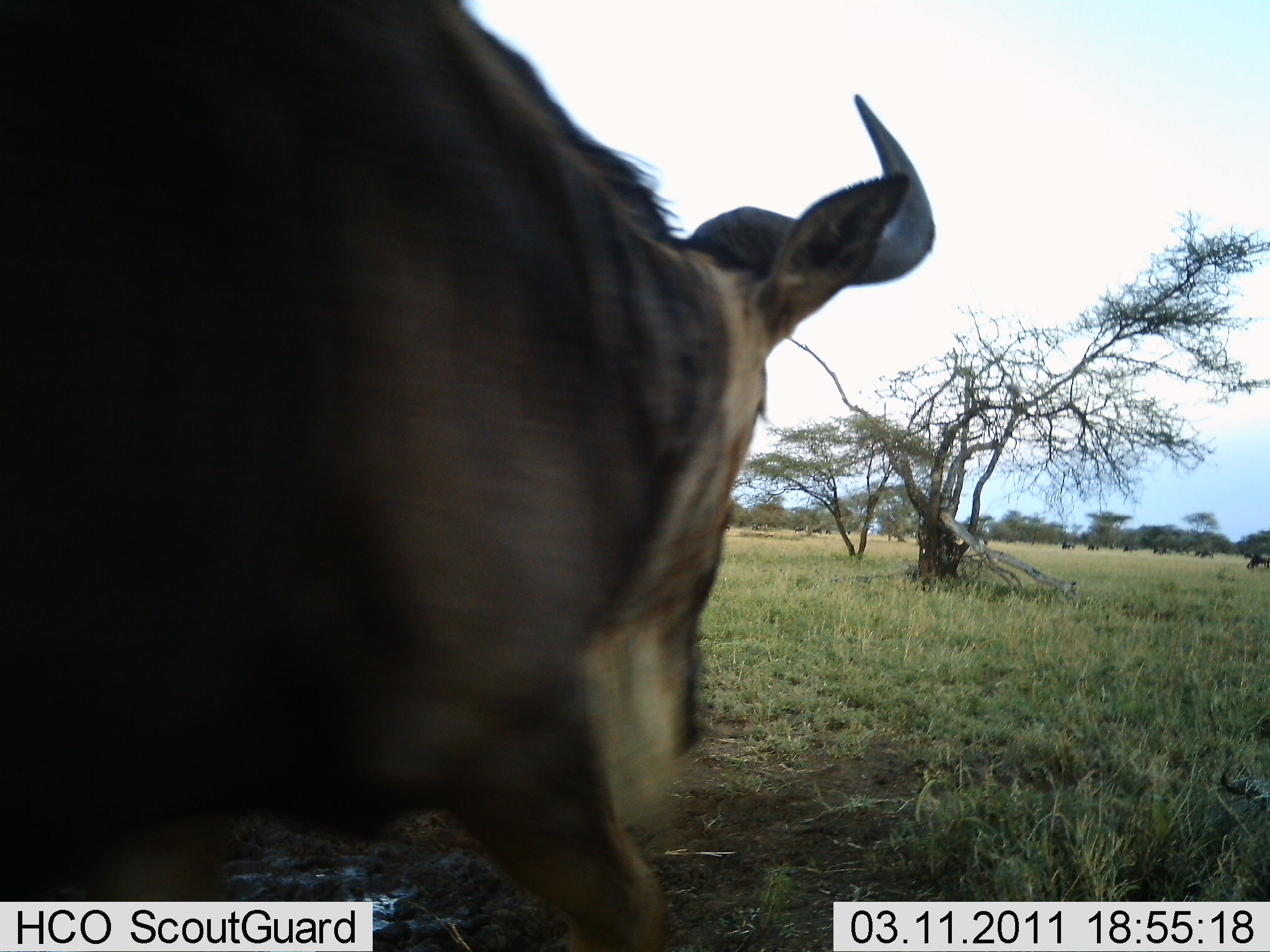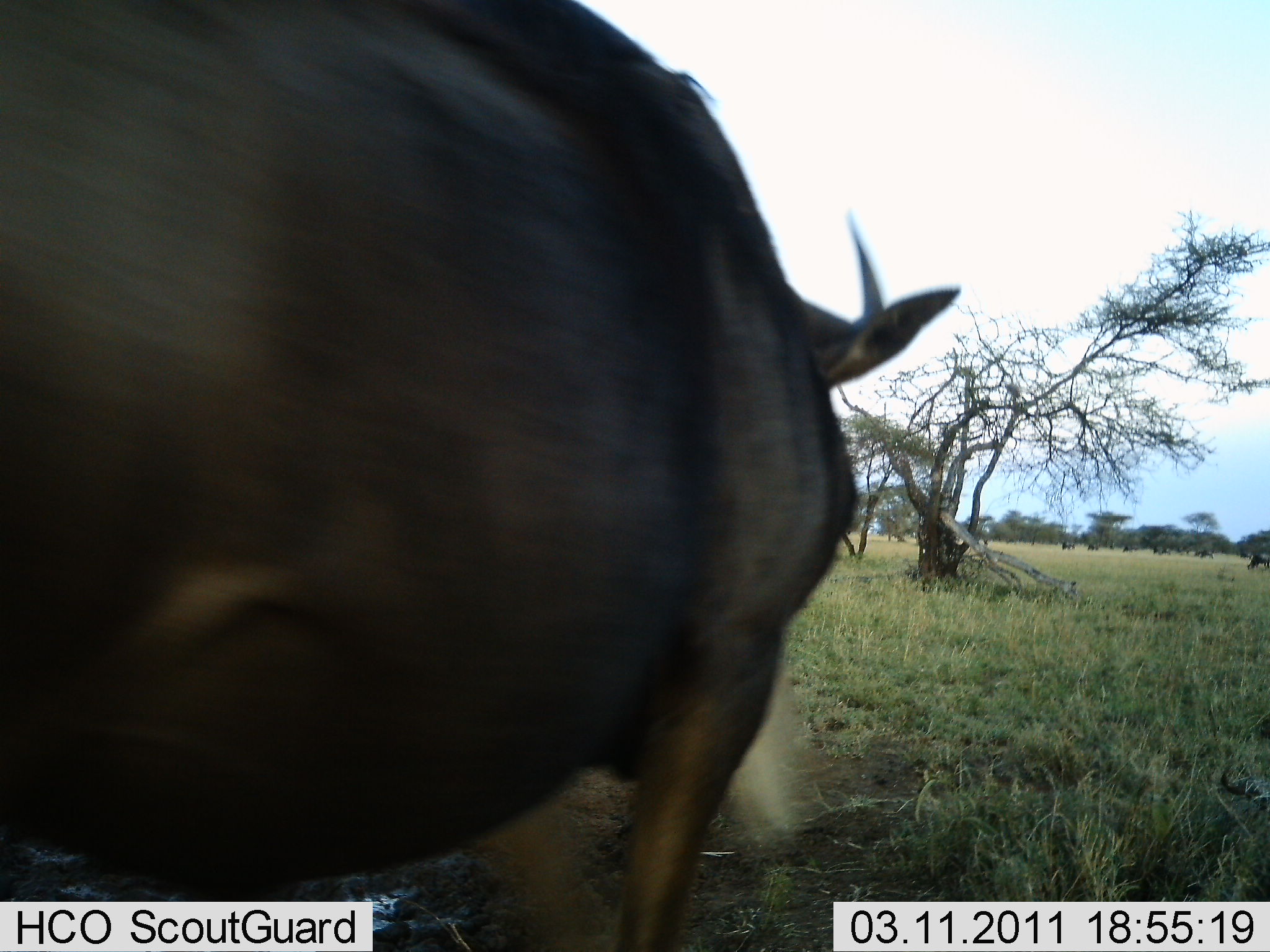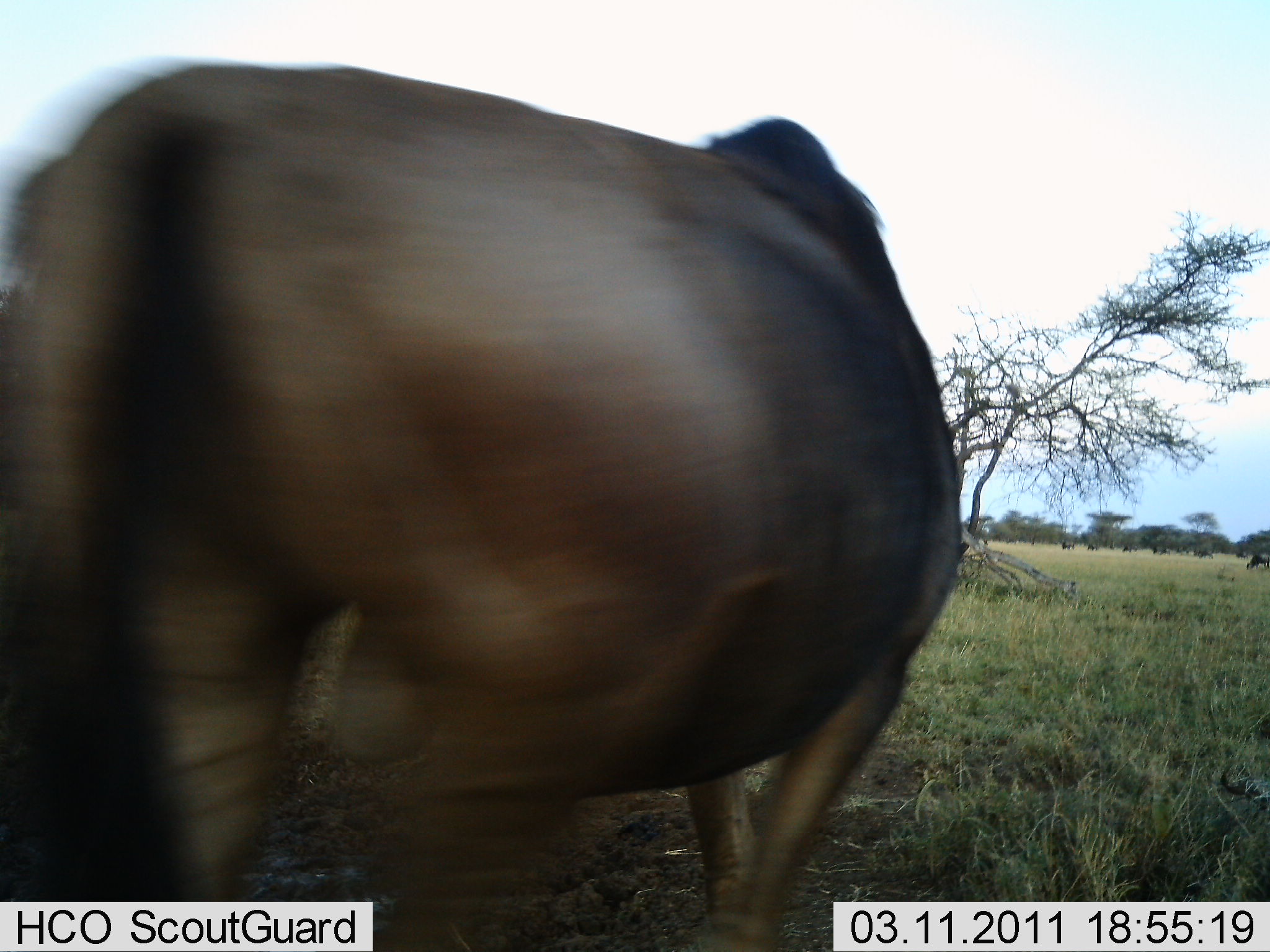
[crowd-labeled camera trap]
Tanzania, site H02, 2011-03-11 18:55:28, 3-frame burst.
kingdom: Animalia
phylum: Chordata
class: Mammalia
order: Artiodactyla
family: Bovidae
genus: Connochaetes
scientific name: Connochaetes taurinus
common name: blue wildebeest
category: wildebeest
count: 1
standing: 0%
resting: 0%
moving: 100%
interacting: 0%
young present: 0%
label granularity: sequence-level